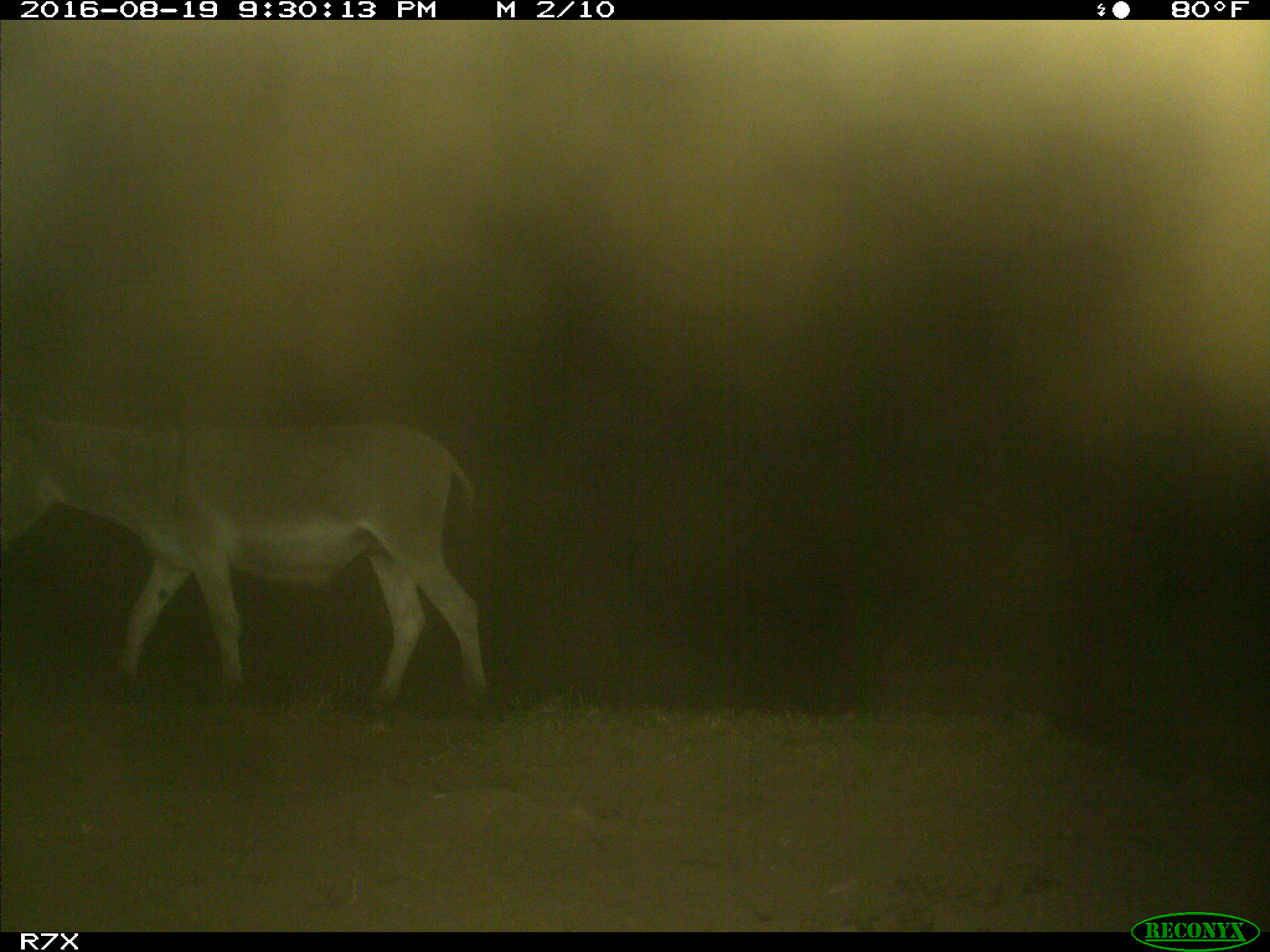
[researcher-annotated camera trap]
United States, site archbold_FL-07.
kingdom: Animalia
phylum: Chordata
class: Mammalia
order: Perissodactyla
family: Equidae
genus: Equus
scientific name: Equus africanus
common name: african wild ass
Equus africanus (african wild ass).